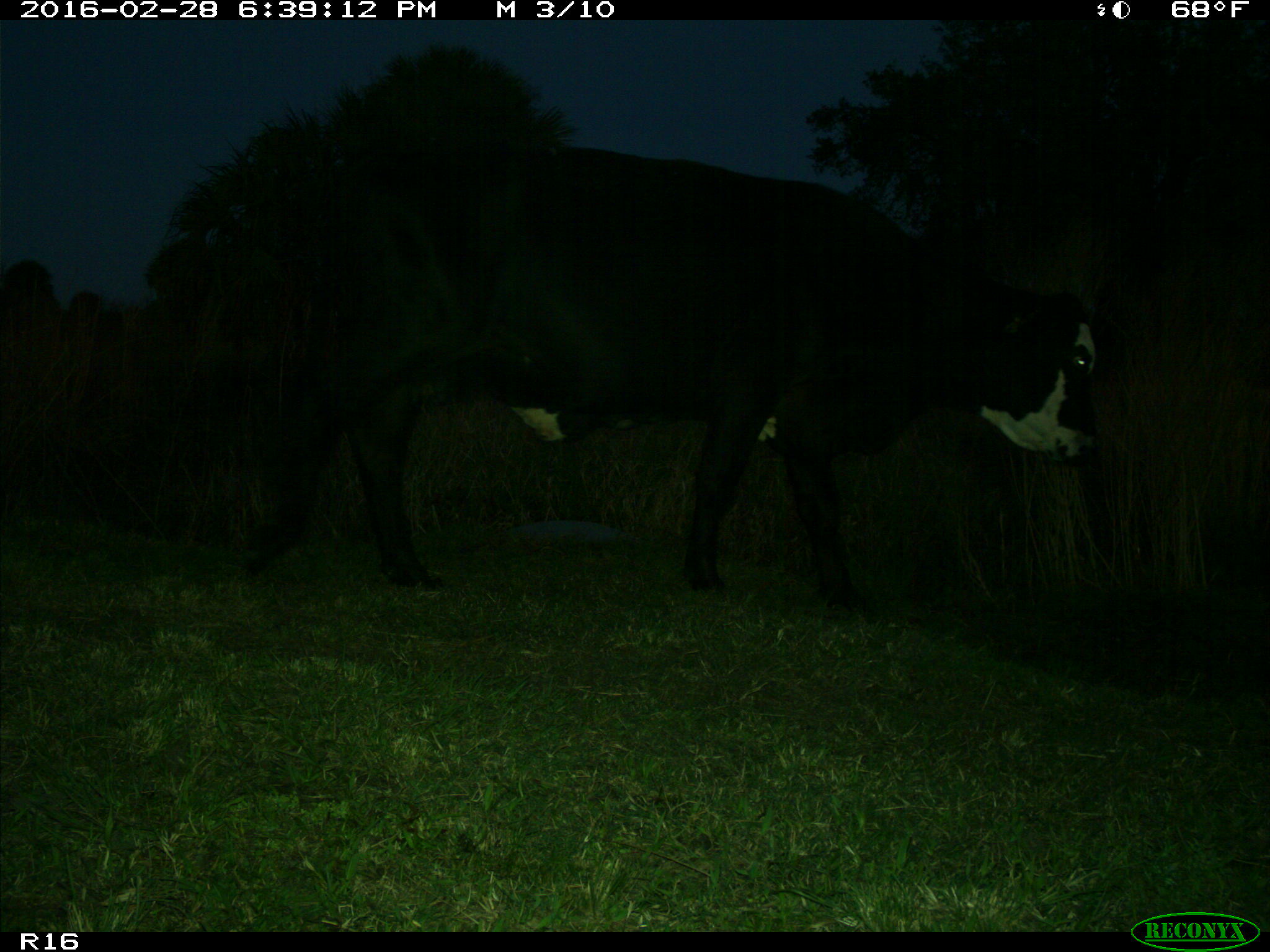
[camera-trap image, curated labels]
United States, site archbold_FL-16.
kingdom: Animalia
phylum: Chordata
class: Mammalia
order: Artiodactyla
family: Bovidae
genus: Bos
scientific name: Bos taurus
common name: domestic cow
Bos taurus (domestic cow).